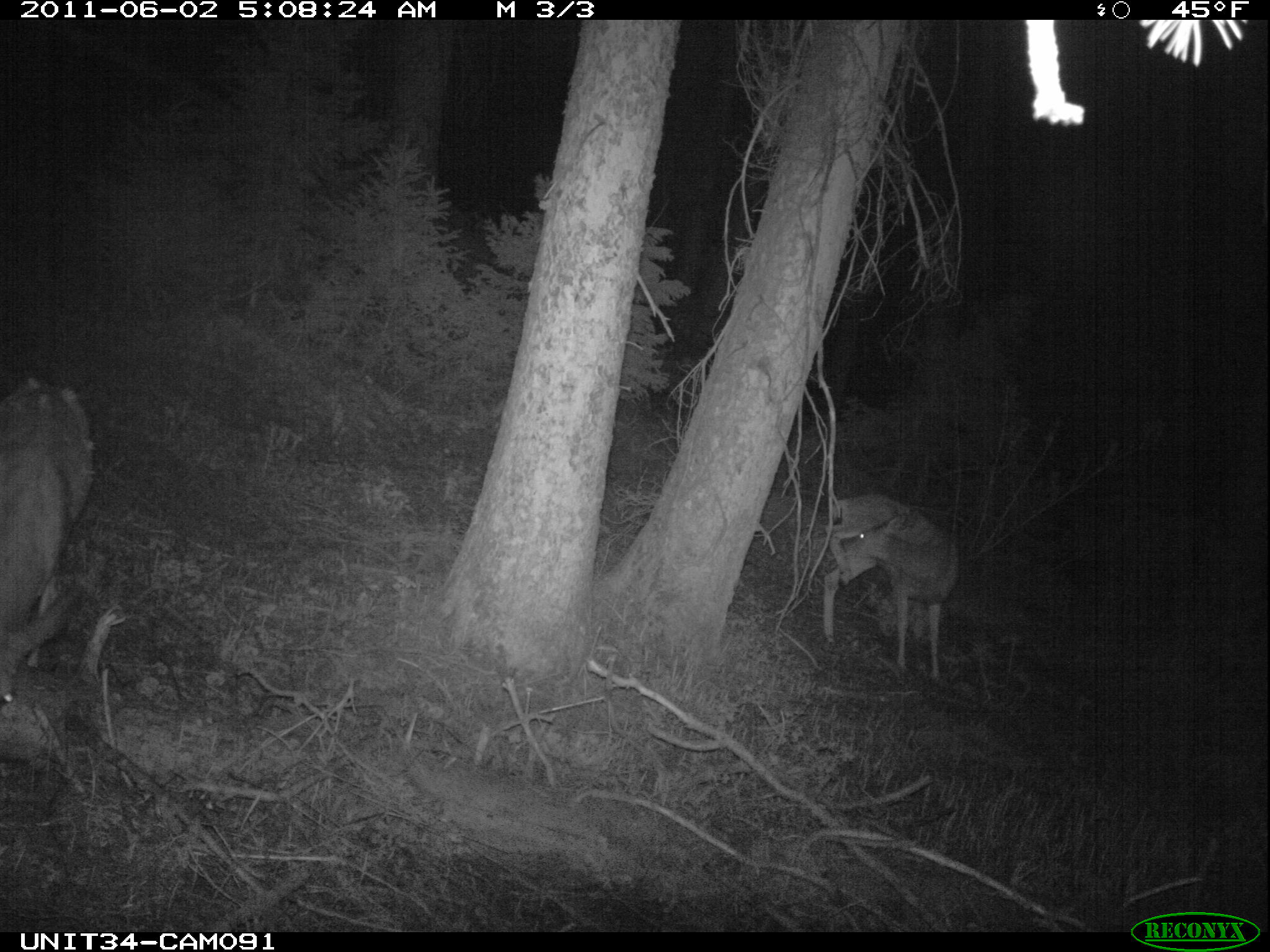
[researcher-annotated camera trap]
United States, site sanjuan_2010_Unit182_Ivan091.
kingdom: Animalia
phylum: Chordata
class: Mammalia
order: Artiodactyla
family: Cervidae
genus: Odocoileus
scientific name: Odocoileus hemionus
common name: mule deer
Odocoileus hemionus (mule deer).